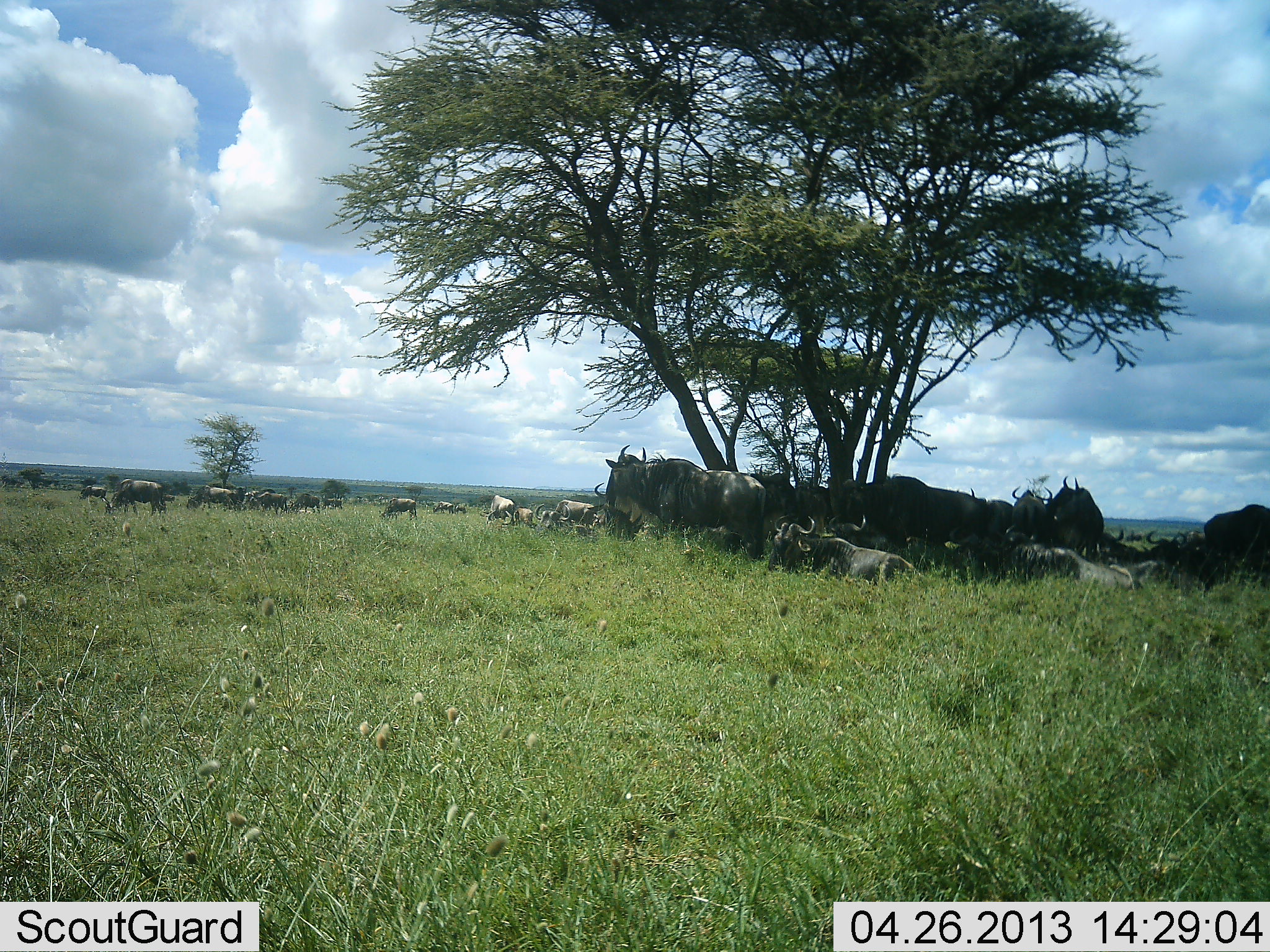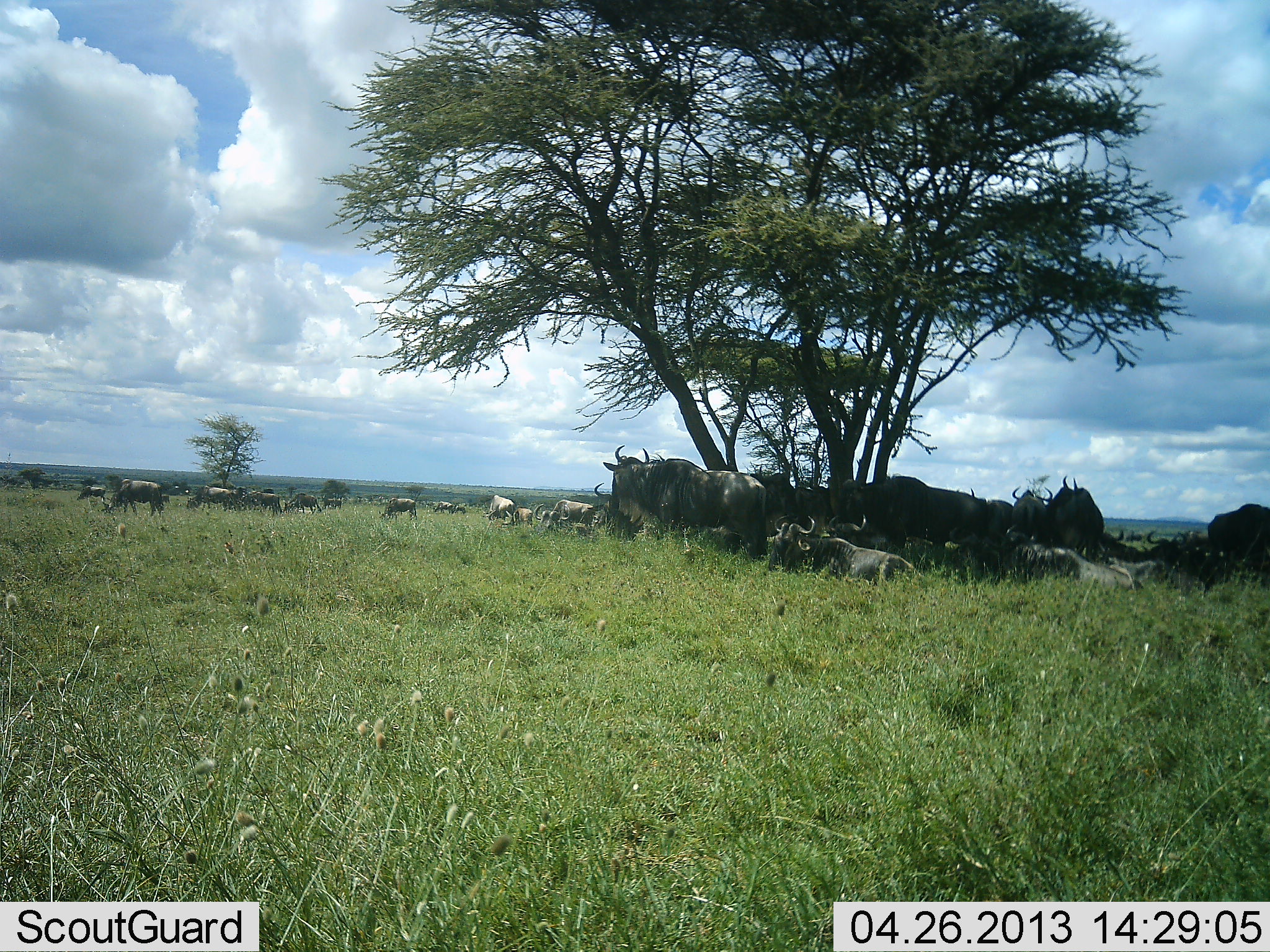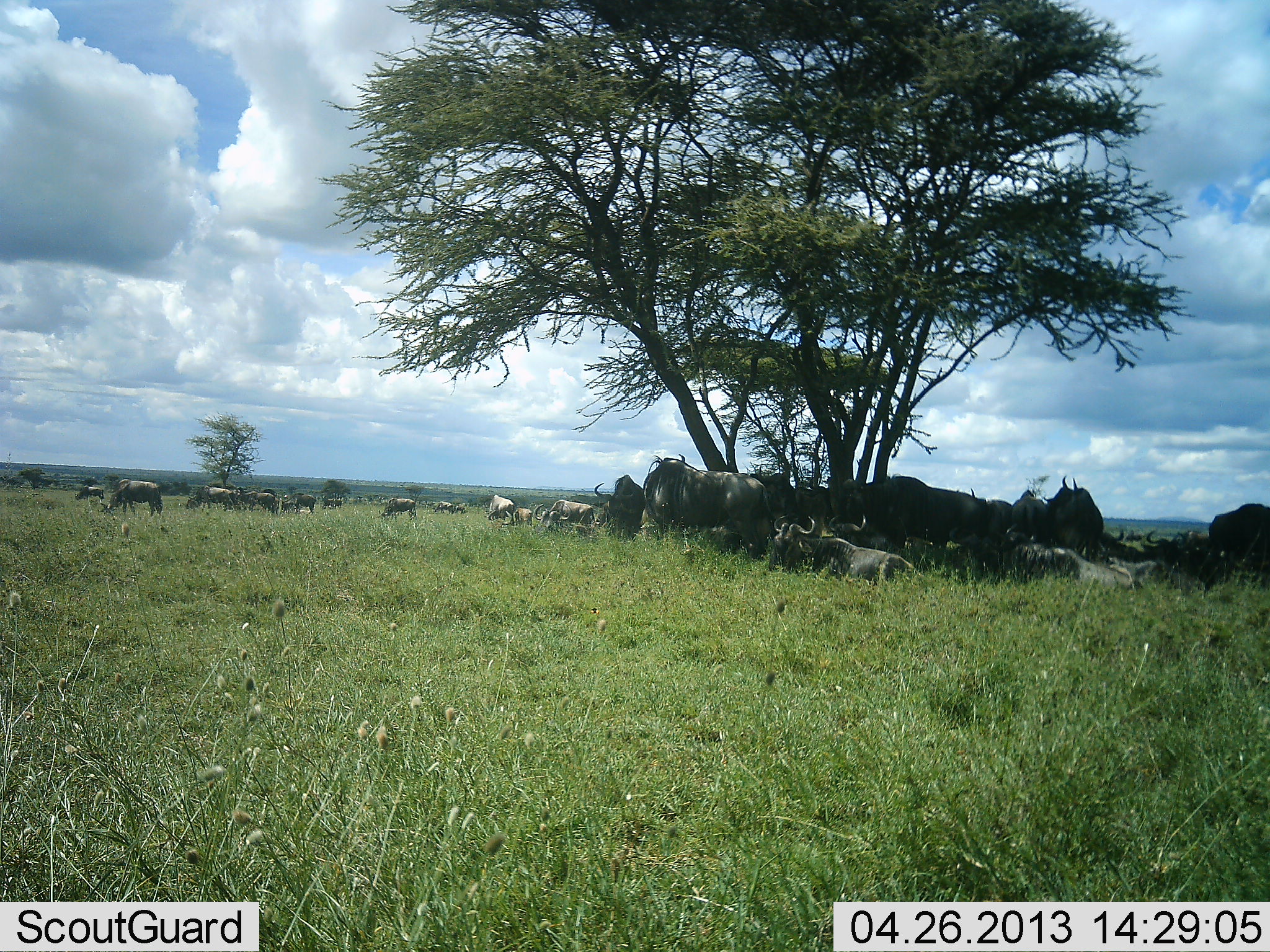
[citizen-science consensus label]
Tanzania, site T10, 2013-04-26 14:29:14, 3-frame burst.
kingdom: Animalia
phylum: Chordata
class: Mammalia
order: Artiodactyla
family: Bovidae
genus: Connochaetes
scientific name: Connochaetes taurinus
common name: blue wildebeest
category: wildebeest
Wildebeest (blue wildebeest) (Connochaetes taurinus), count 11-50. Behavior (volunteer vote fractions): standing 91%, resting 100%, moving 27%, interacting 27%. Young present (vote fraction): 9%. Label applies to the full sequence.